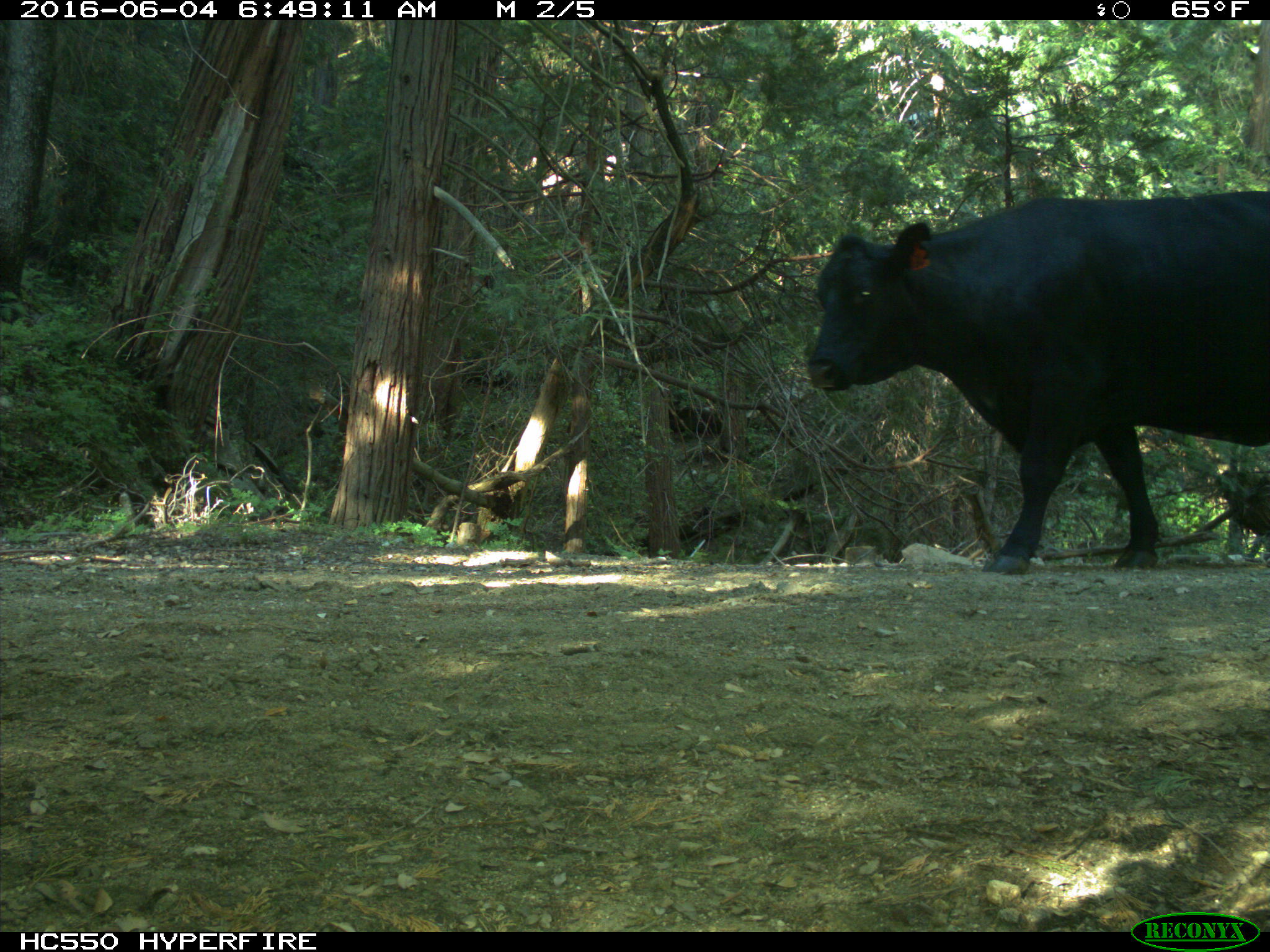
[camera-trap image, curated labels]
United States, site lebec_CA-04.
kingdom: Animalia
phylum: Chordata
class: Mammalia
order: Artiodactyla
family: Bovidae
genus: Bos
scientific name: Bos taurus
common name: domestic cow